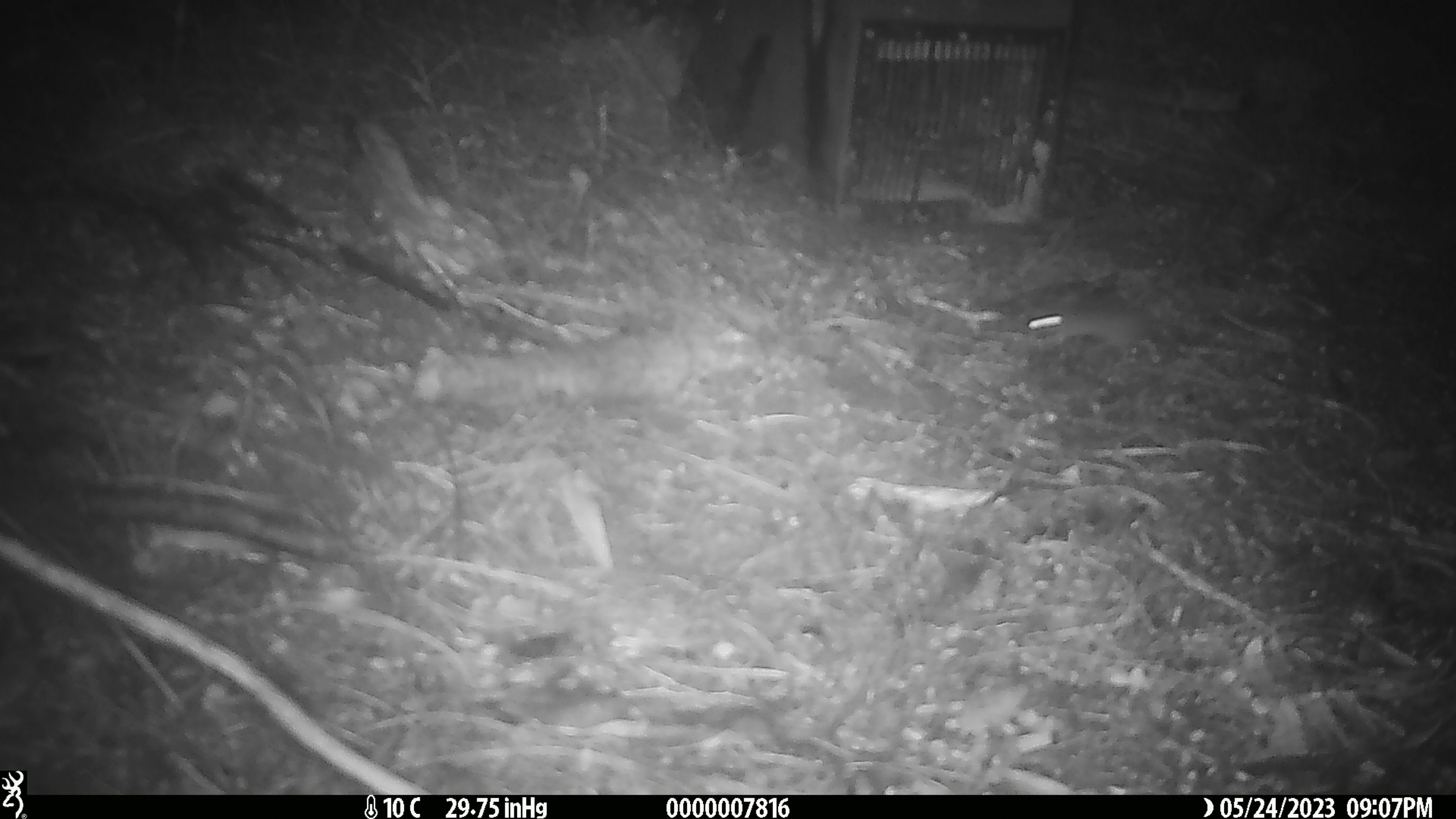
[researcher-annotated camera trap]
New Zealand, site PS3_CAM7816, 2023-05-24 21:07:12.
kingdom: Animalia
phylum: Chordata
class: Mammalia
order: Rodentia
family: Muridae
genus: Mus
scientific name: Mus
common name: mouse